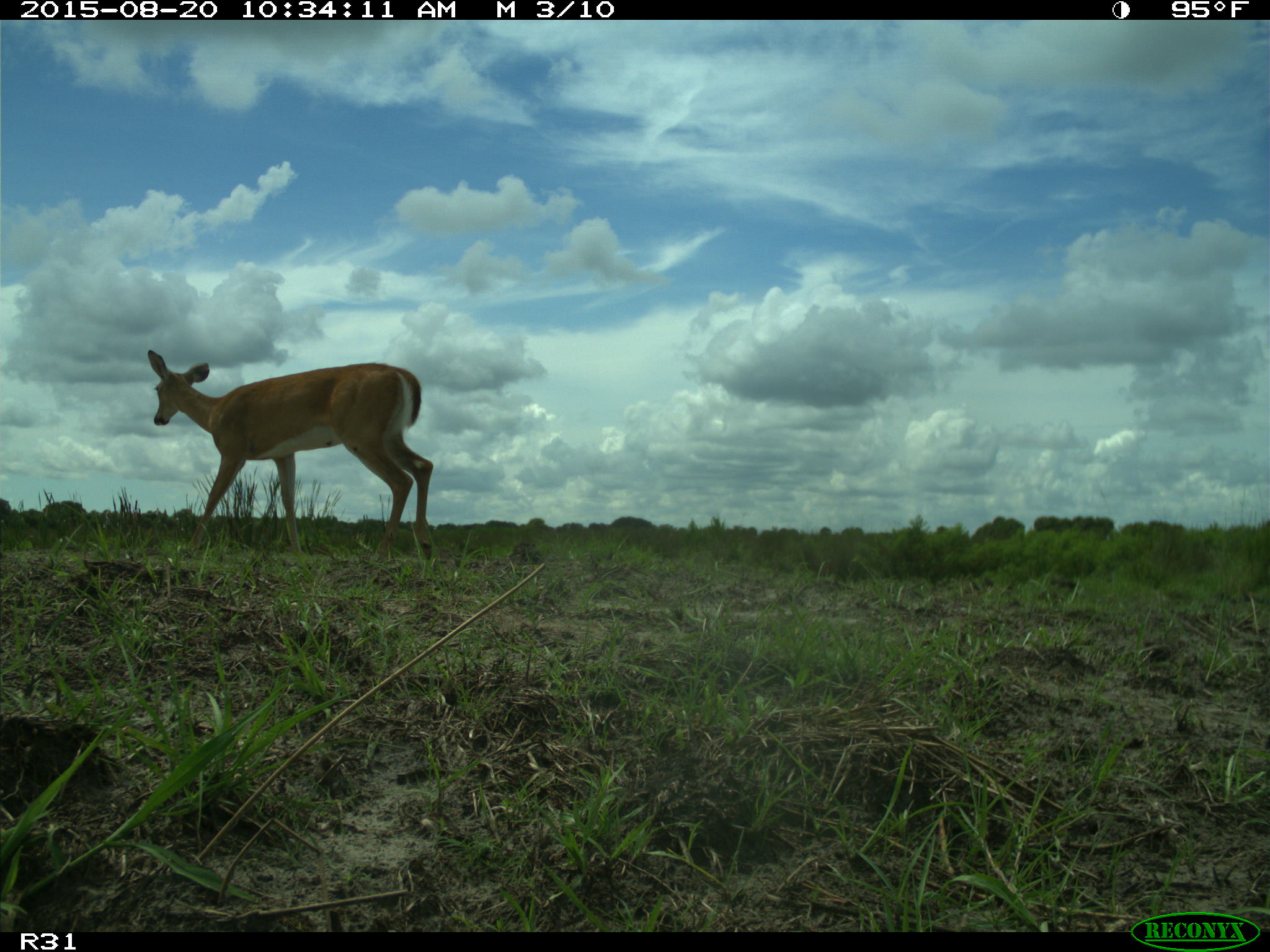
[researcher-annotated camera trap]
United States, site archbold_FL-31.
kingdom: Animalia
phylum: Chordata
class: Mammalia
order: Artiodactyla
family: Cervidae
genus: Odocoileus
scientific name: Odocoileus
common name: deer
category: unidentified deer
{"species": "unidentified deer (deer) (Odocoileus)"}